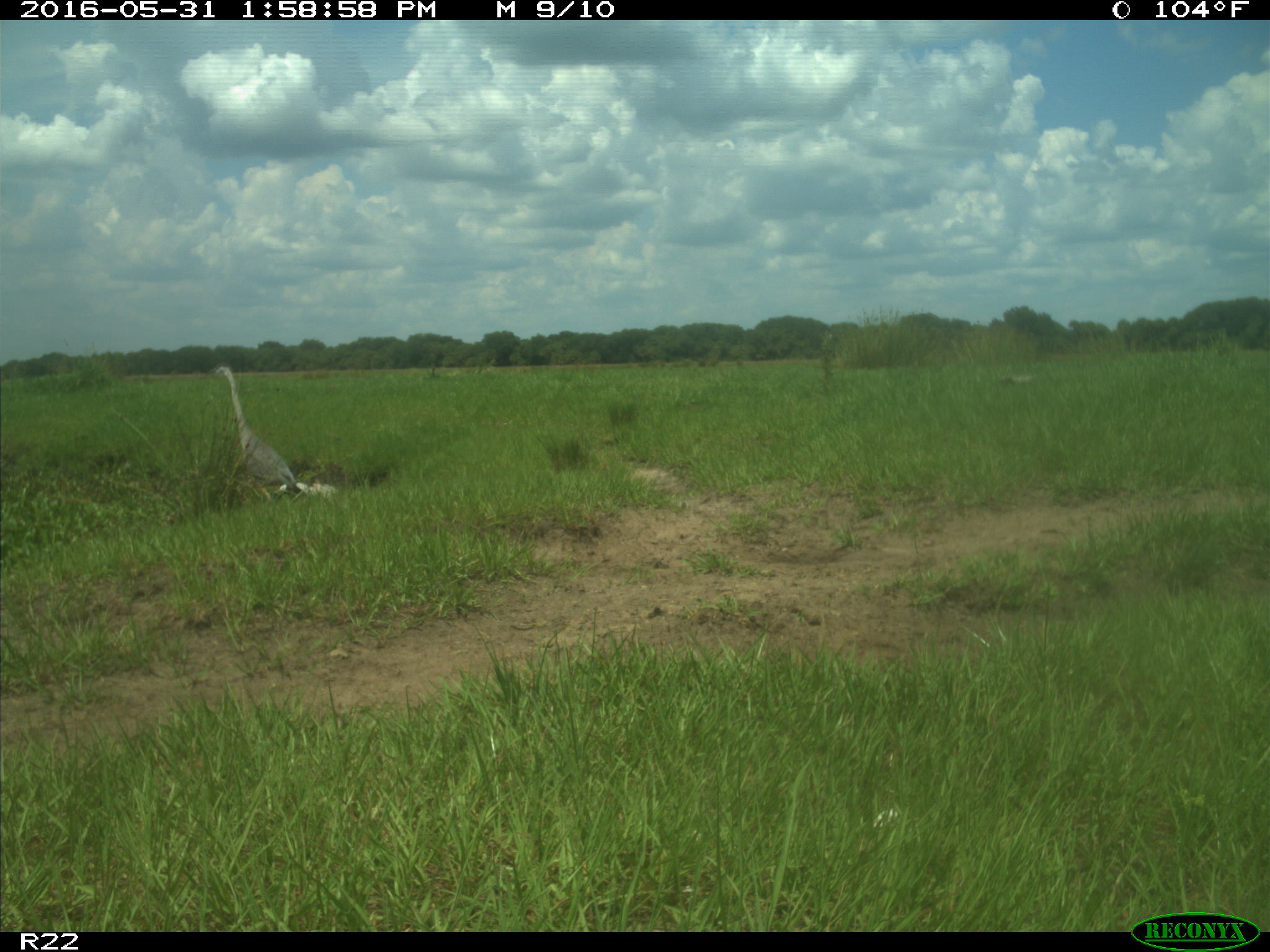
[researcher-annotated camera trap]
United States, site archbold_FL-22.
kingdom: Animalia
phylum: Chordata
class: Aves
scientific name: Aves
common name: birds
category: unidentified bird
Unidentified bird (birds) (Aves).